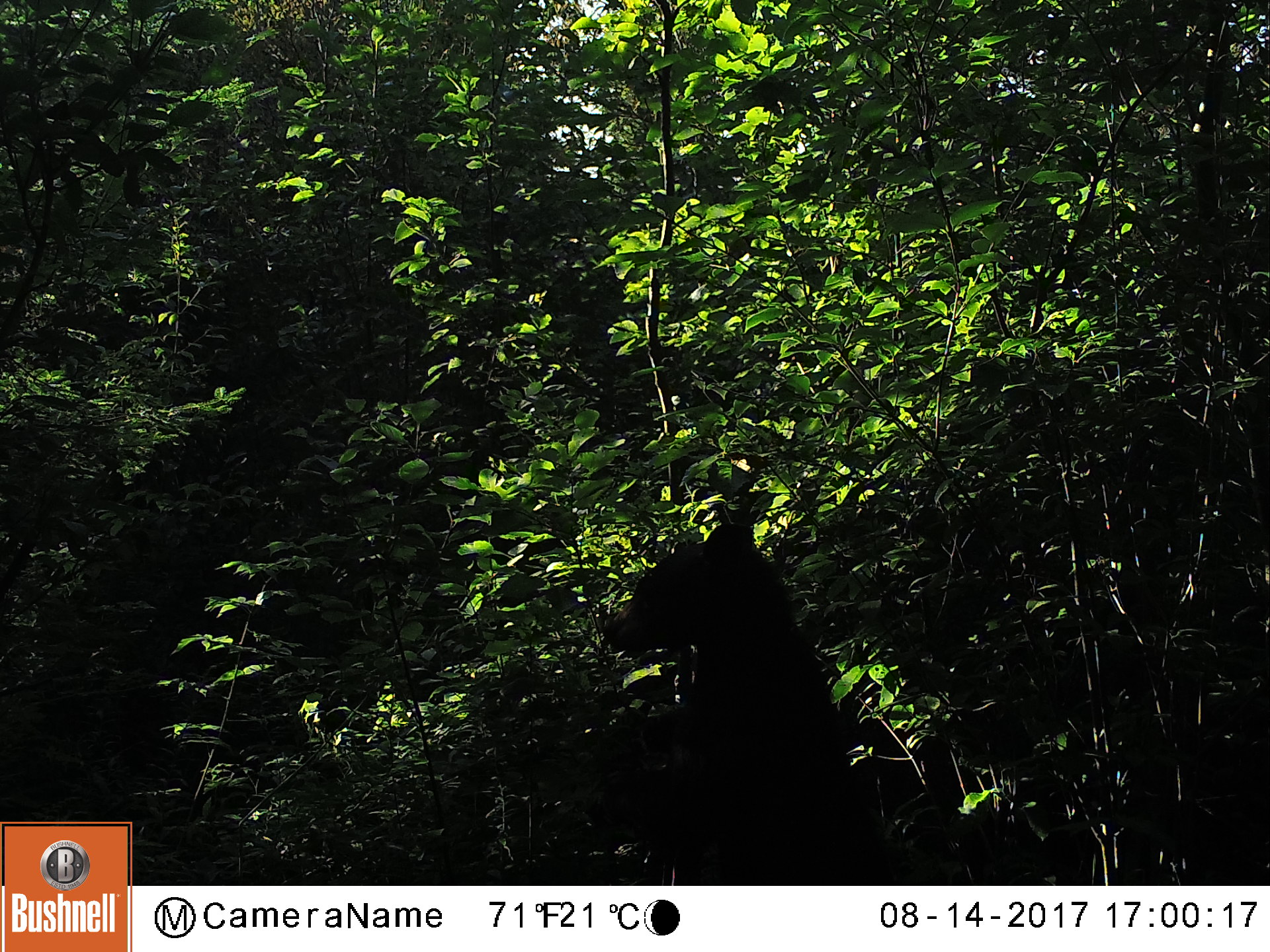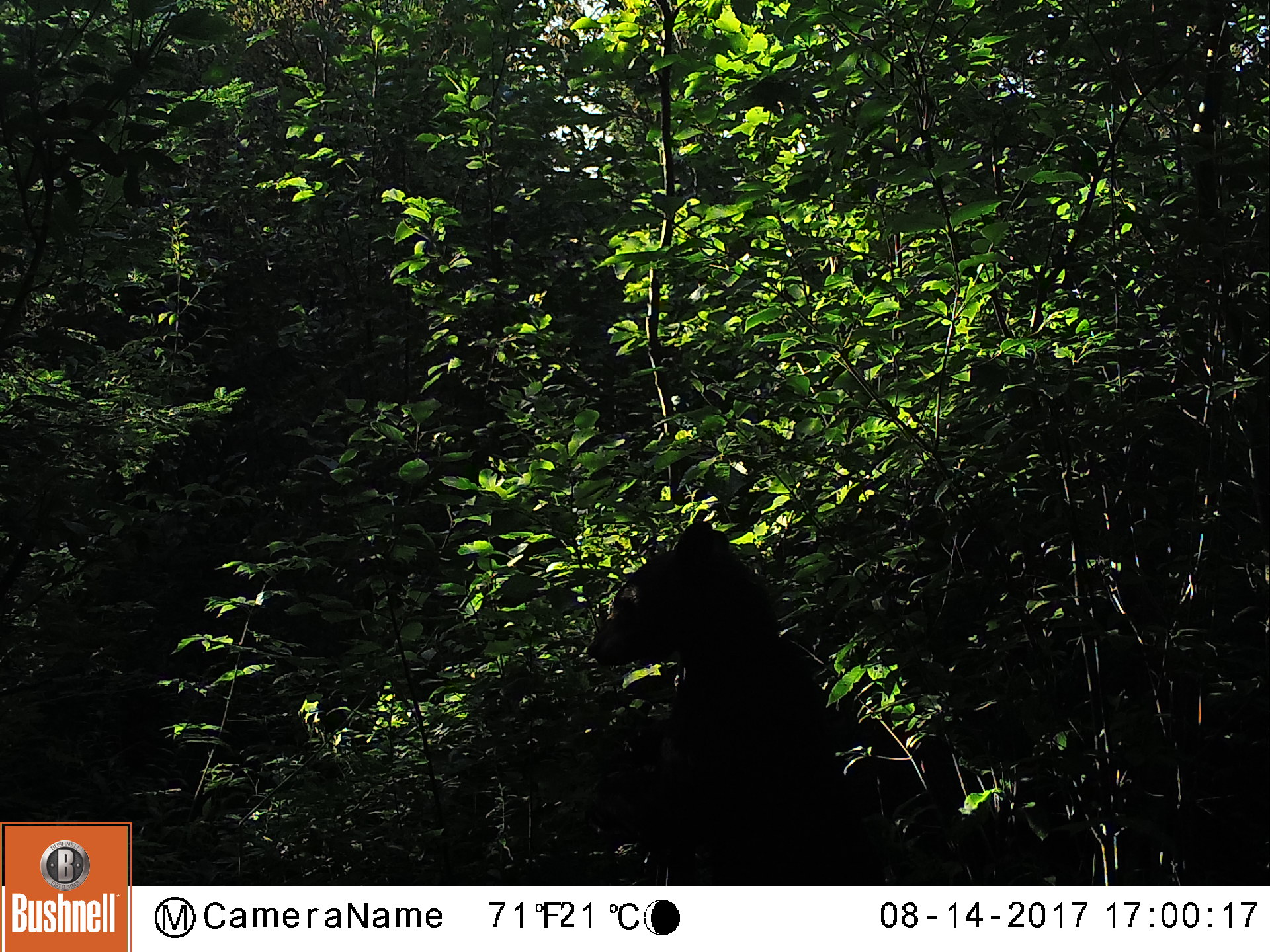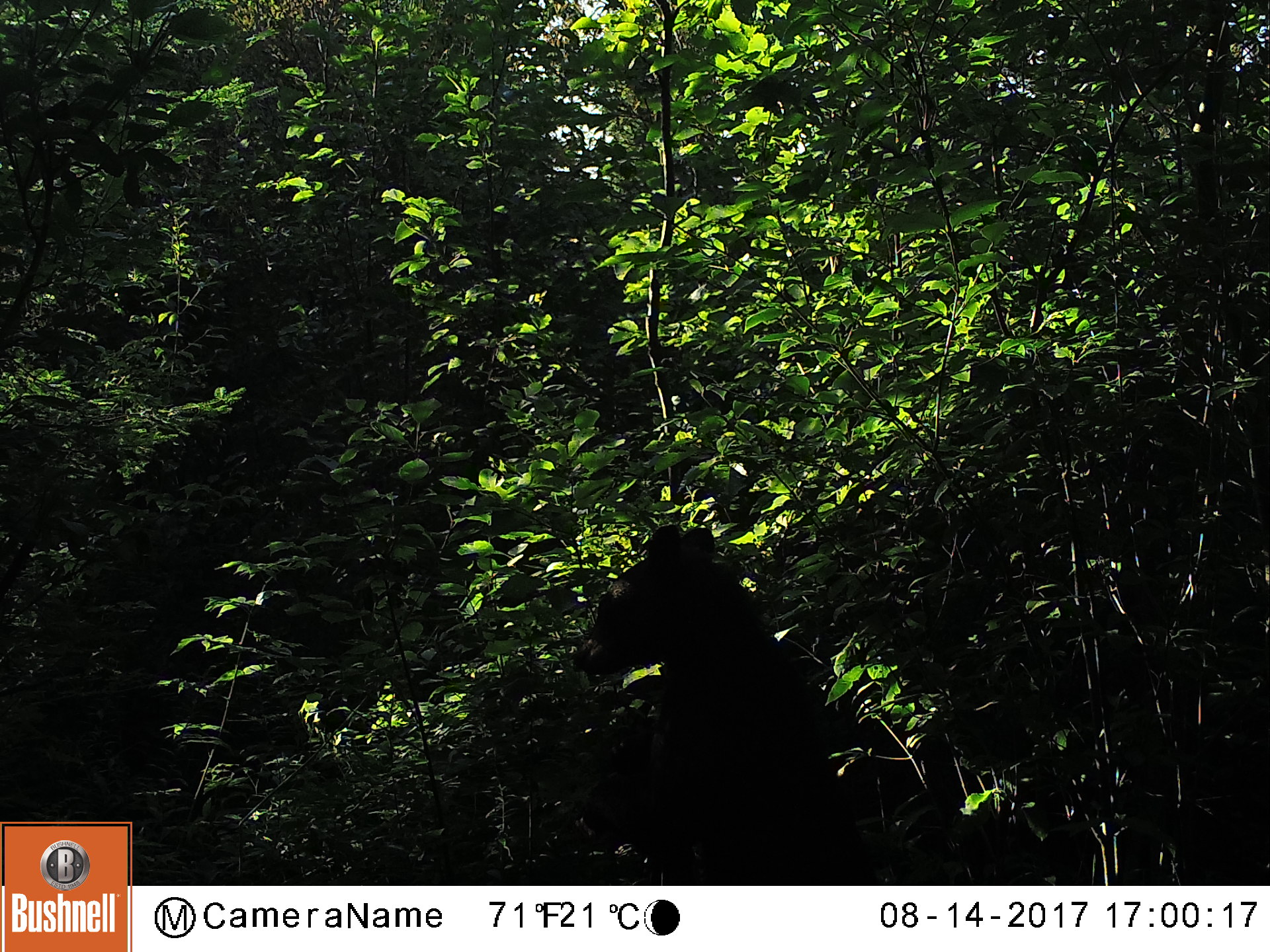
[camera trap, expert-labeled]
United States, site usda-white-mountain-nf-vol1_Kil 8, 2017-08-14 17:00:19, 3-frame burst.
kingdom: Animalia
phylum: Chordata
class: Mammalia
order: Carnivora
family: Ursidae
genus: Ursus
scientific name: Ursus americanus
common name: black bear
Black bear (Ursus americanus).